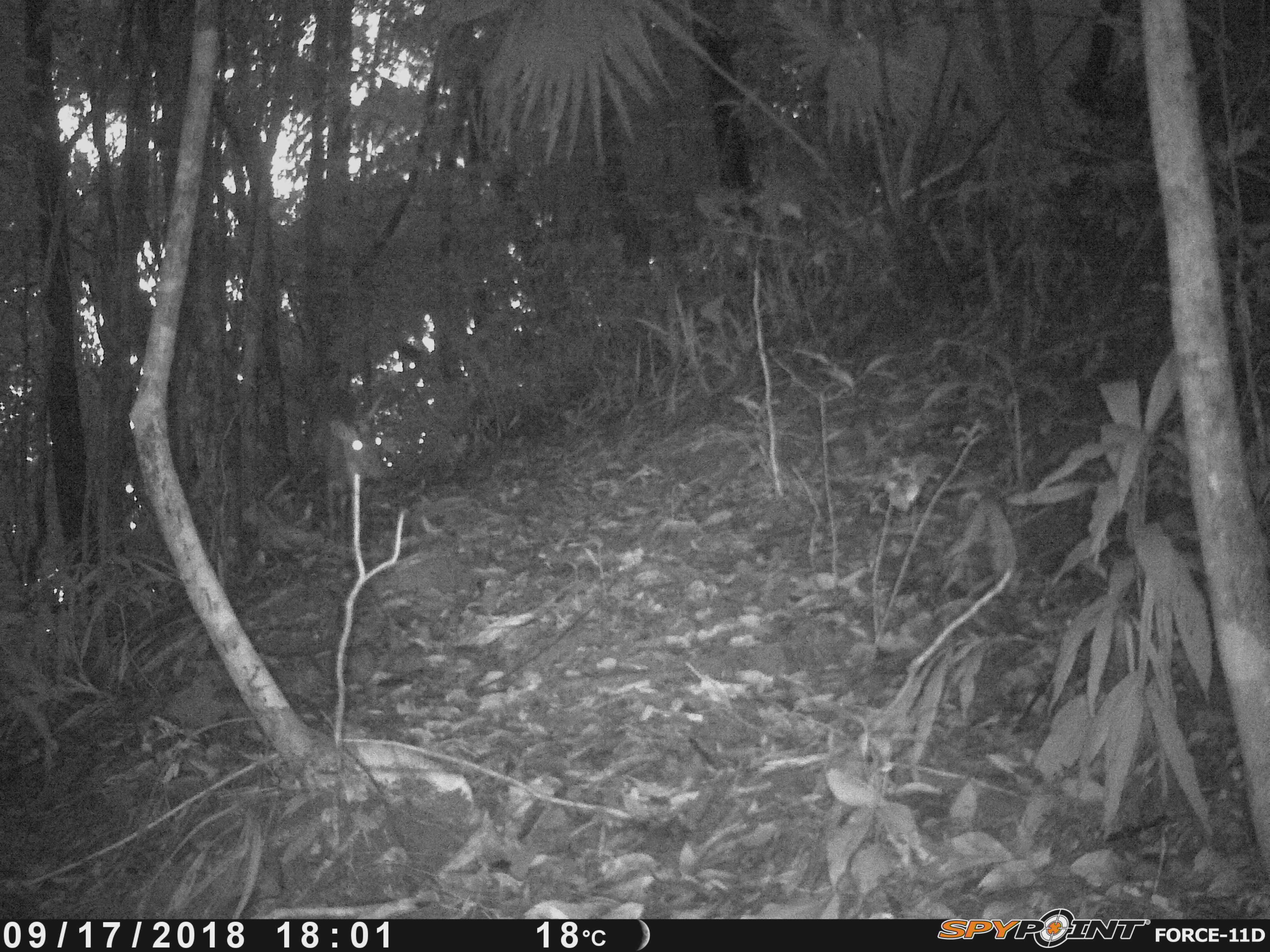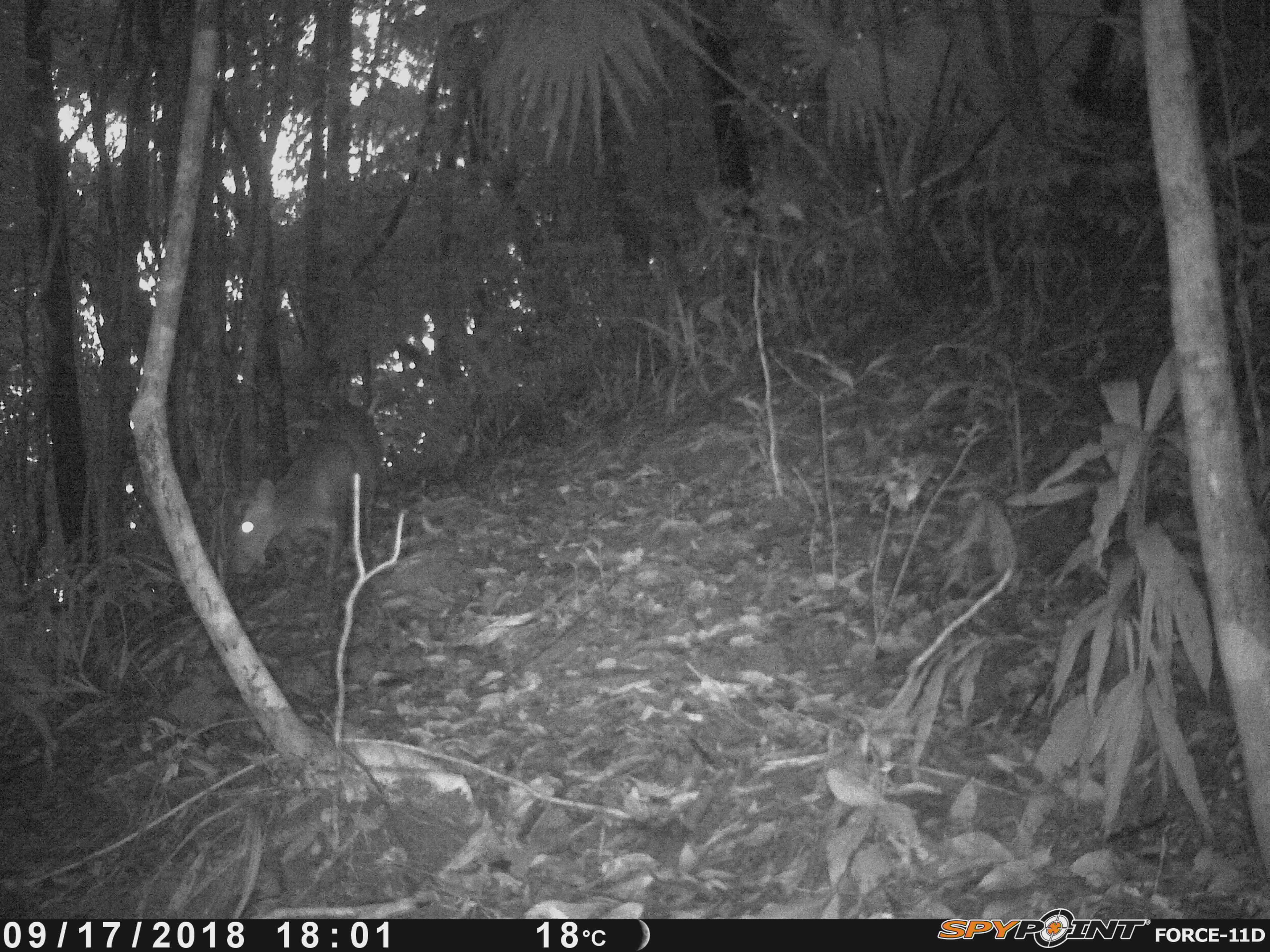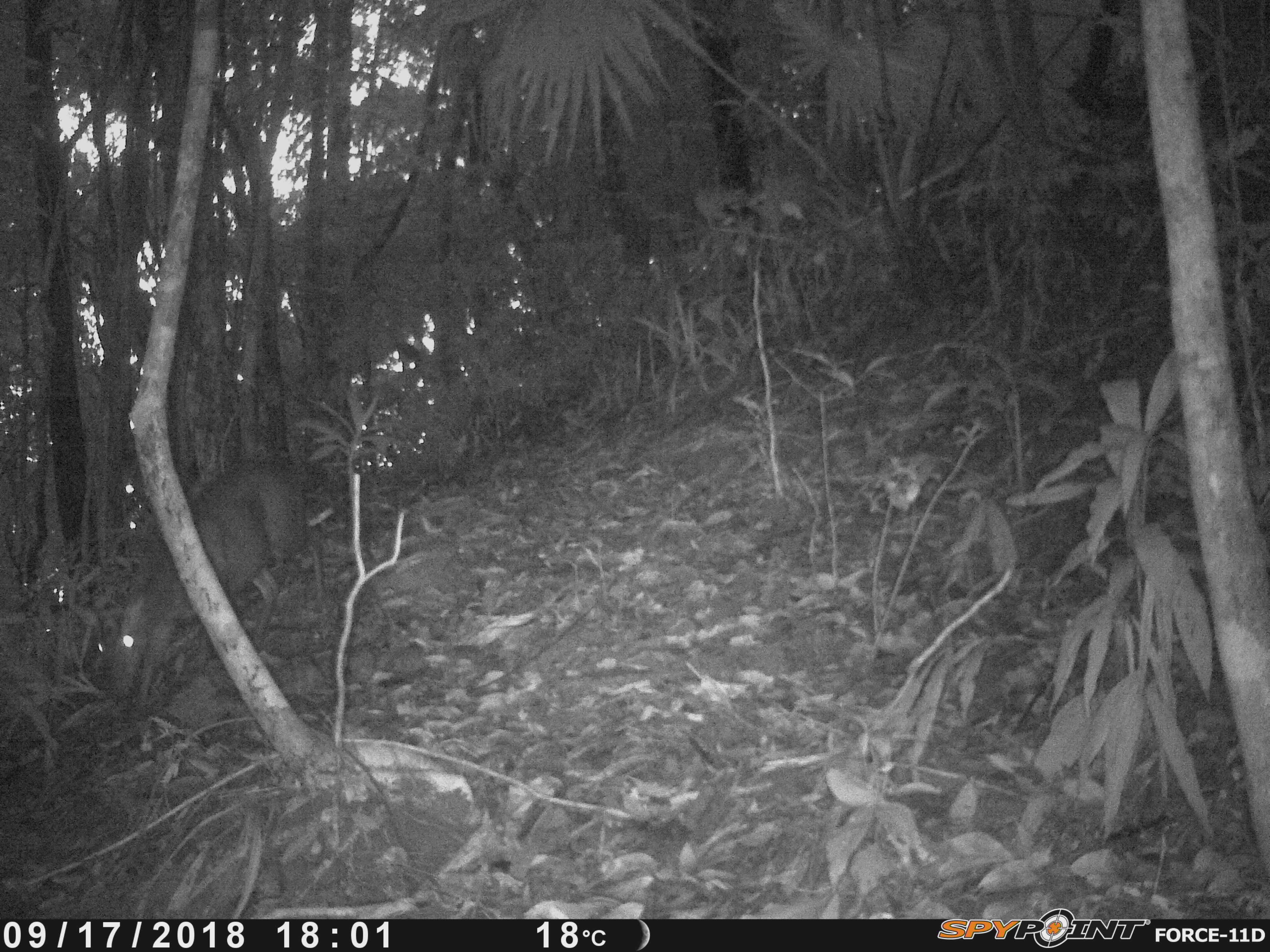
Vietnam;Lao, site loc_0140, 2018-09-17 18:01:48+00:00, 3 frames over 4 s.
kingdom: Animalia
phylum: Chordata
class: Mammalia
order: Artiodactyla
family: Cervidae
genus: Muntiacus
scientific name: Muntiacus rooseveltorum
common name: roosevelt's muntjac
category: roosevelts muntjac group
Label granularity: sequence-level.